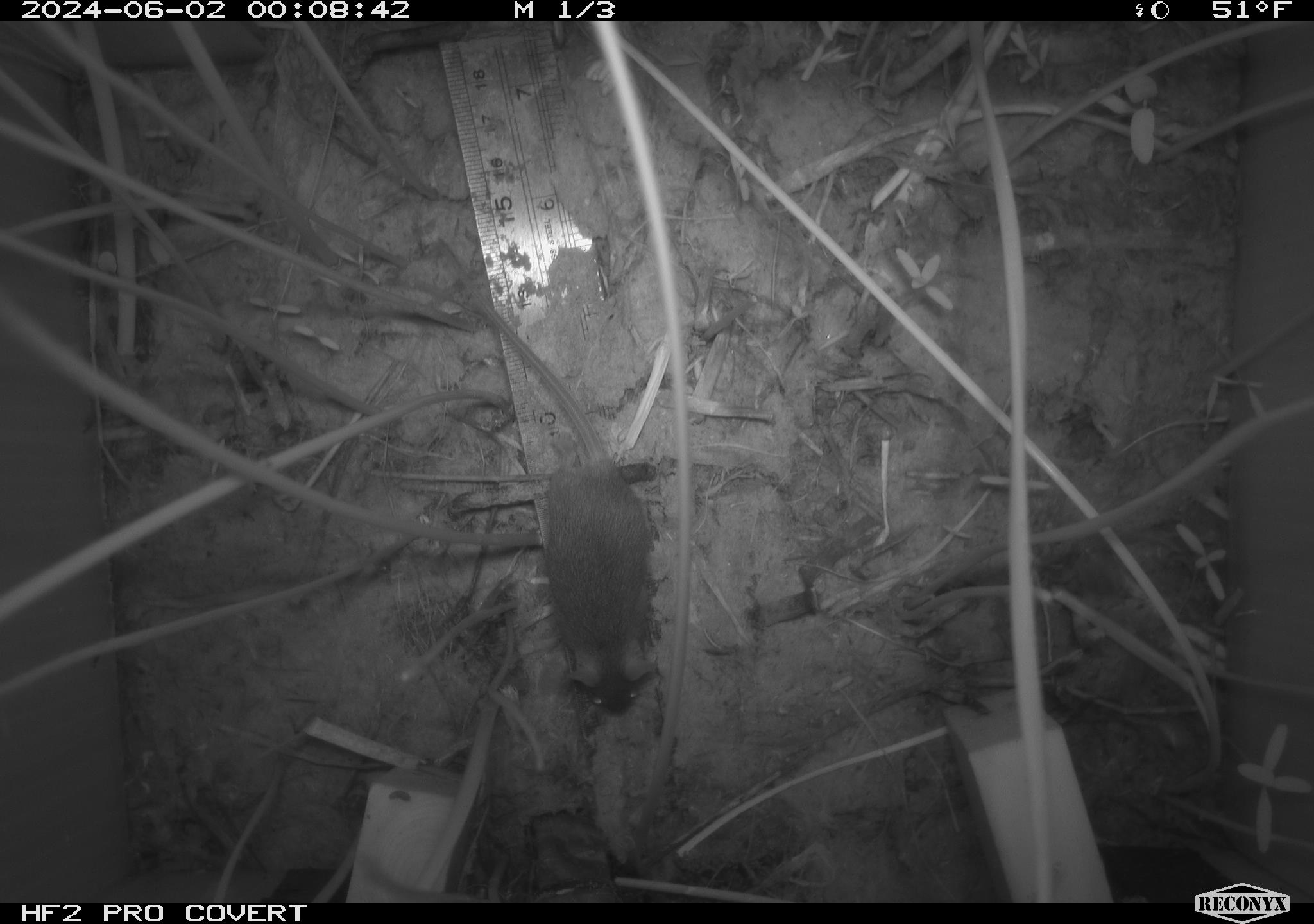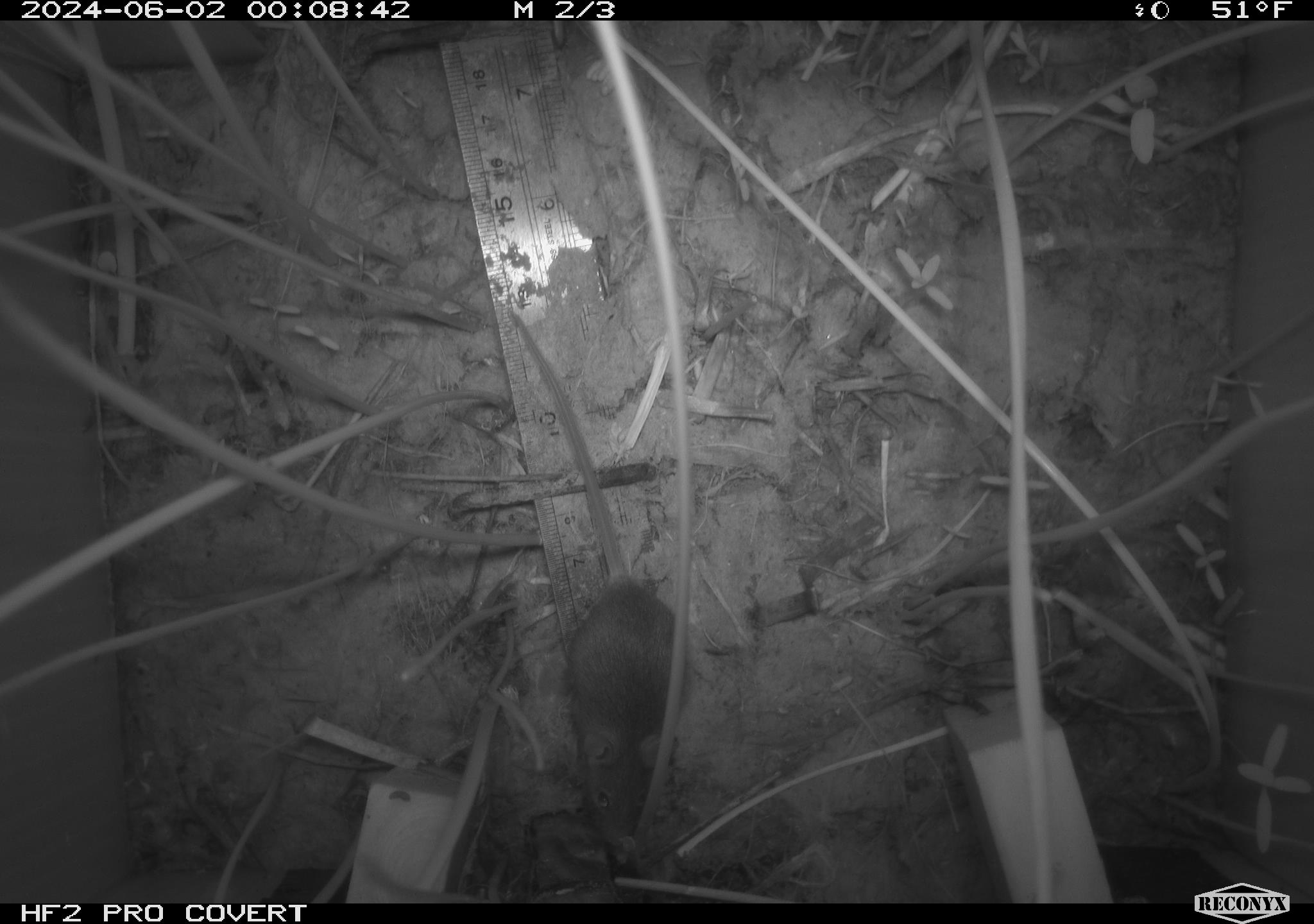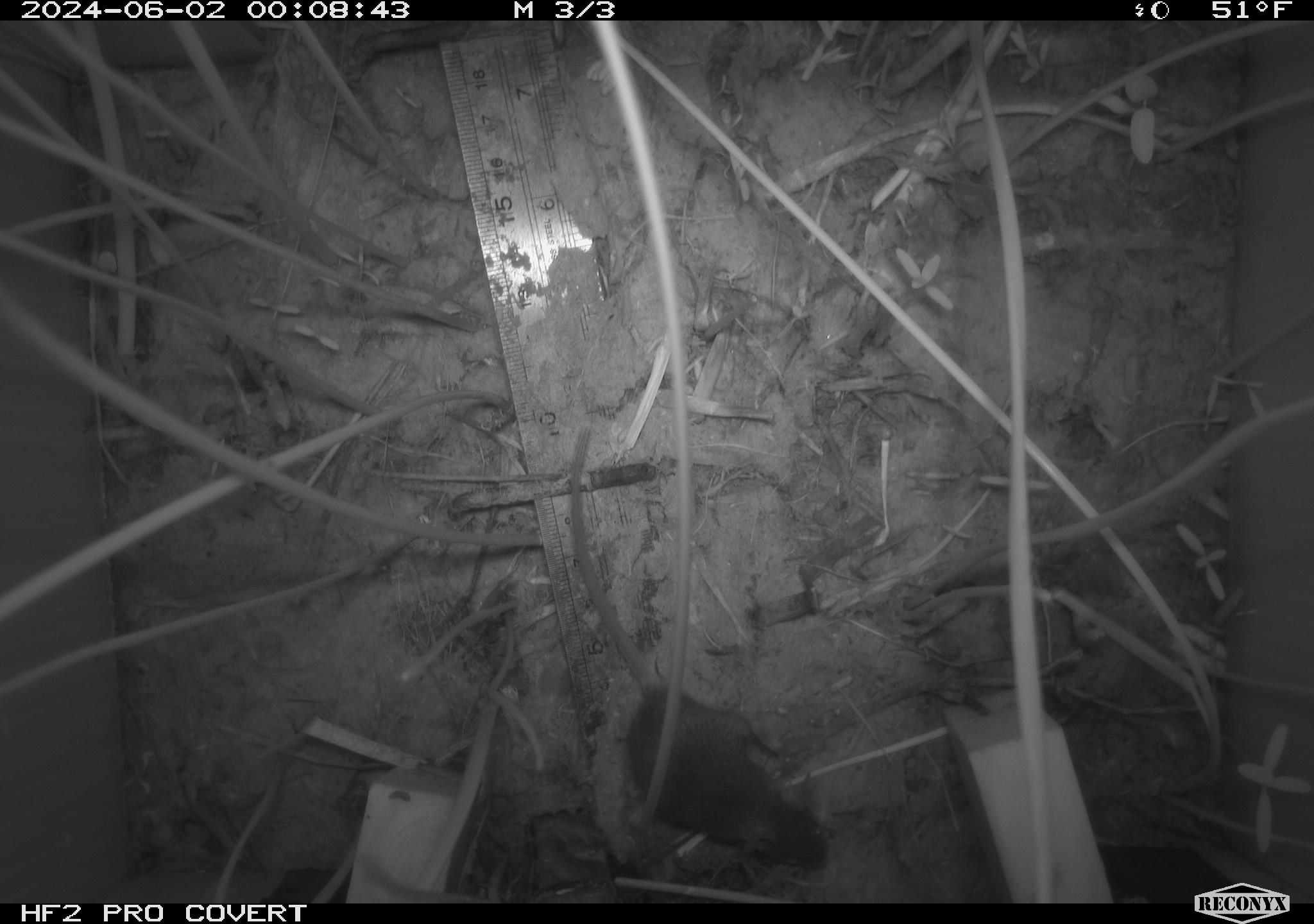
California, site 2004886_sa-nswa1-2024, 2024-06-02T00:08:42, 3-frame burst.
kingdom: Animalia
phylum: Chordata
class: Mammalia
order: Rodentia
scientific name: Rodentia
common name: rodent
Rodent (Rodentia).